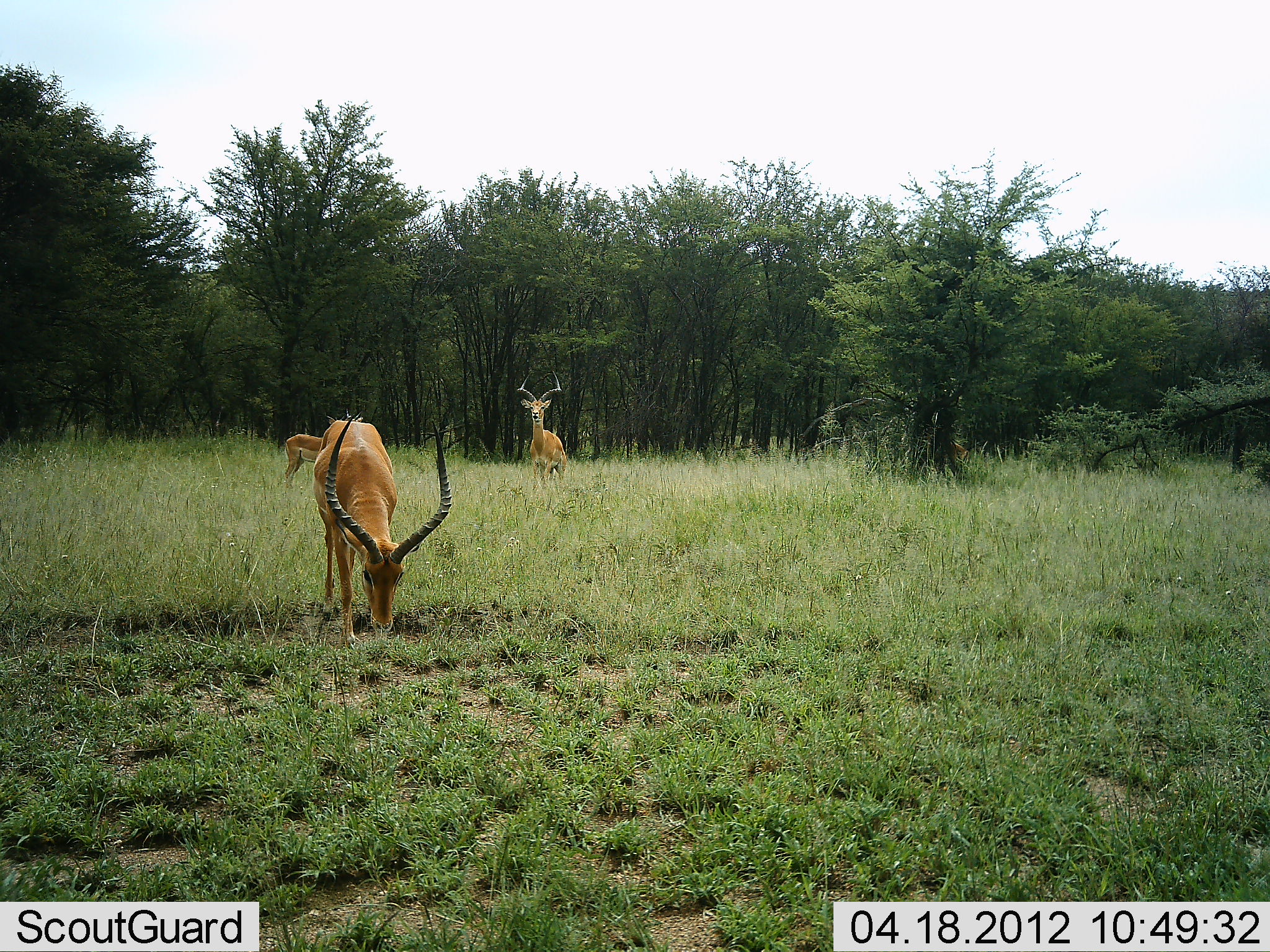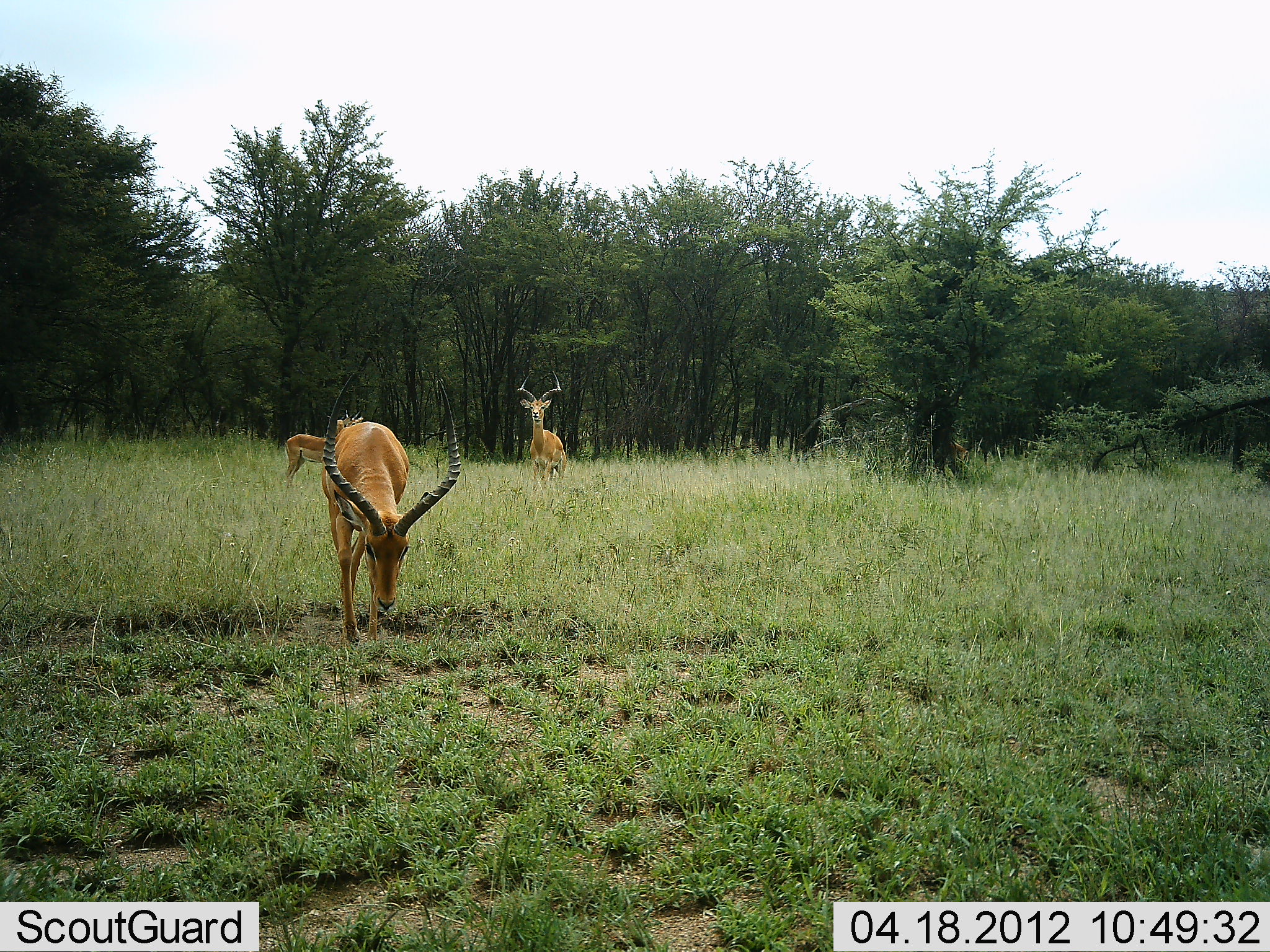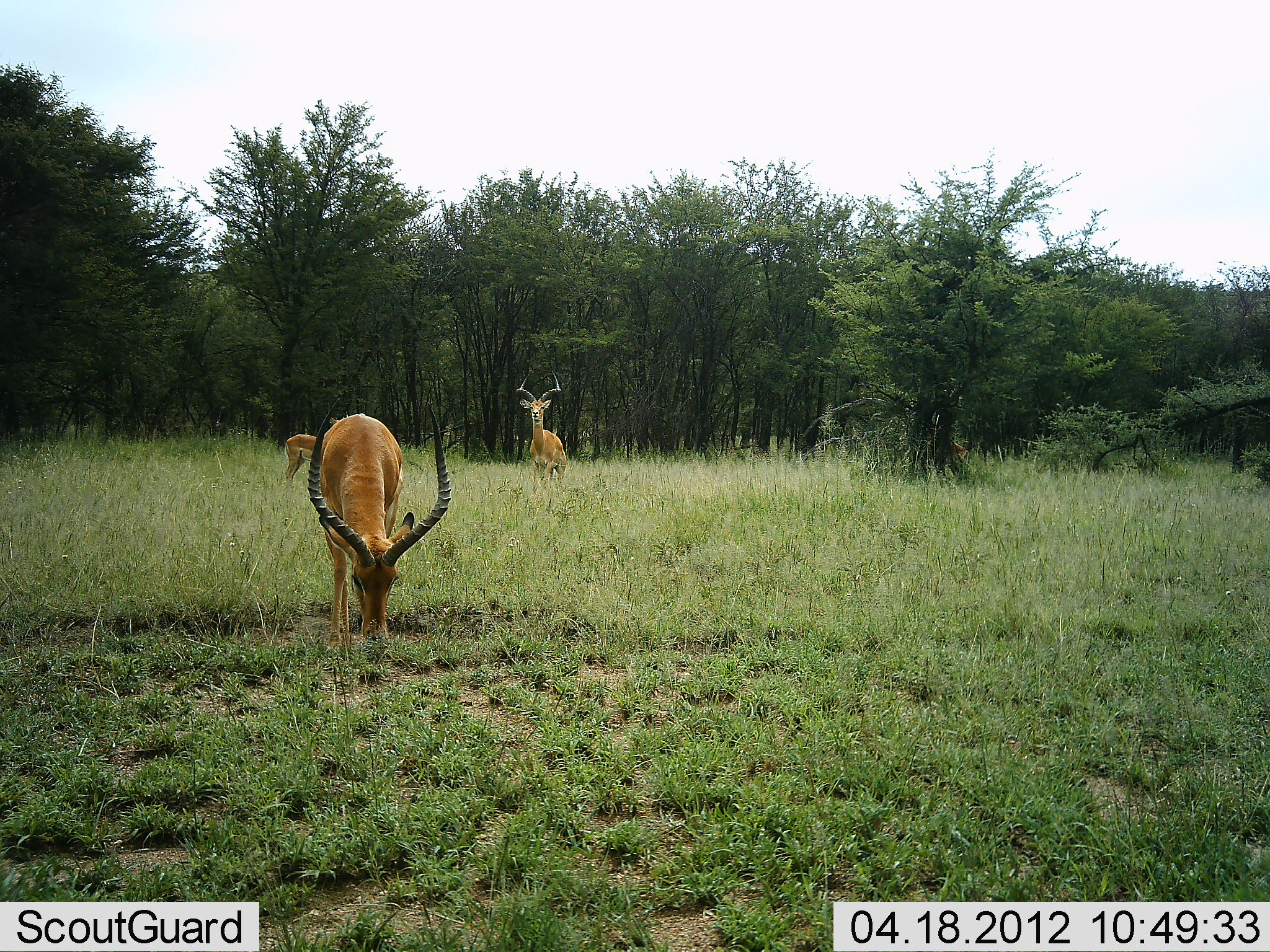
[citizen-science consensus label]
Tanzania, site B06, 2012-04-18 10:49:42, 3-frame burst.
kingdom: Animalia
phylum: Chordata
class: Mammalia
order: Artiodactyla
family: Bovidae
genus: Aepyceros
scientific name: Aepyceros melampus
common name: impala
Impala (Aepyceros melampus), count 3. Behavior (volunteer vote fractions): standing 79%, resting 0%, moving 12%, interacting 0%. Young present (vote fraction): 0%. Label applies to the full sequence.